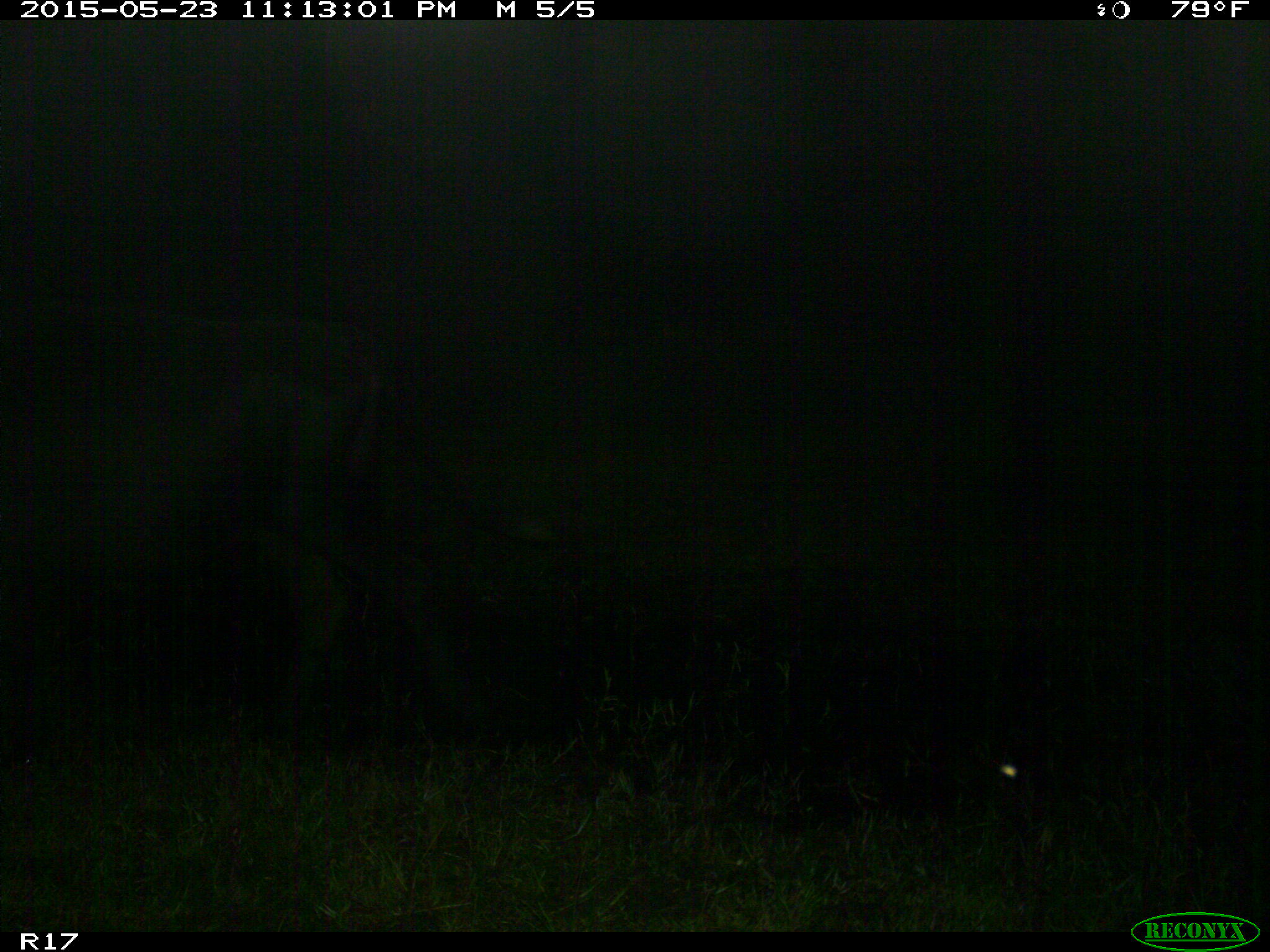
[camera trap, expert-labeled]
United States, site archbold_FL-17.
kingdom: Animalia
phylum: Chordata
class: Mammalia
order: Artiodactyla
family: Bovidae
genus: Bos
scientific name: Bos taurus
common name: domestic cow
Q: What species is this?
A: Bos taurus (domestic cow).